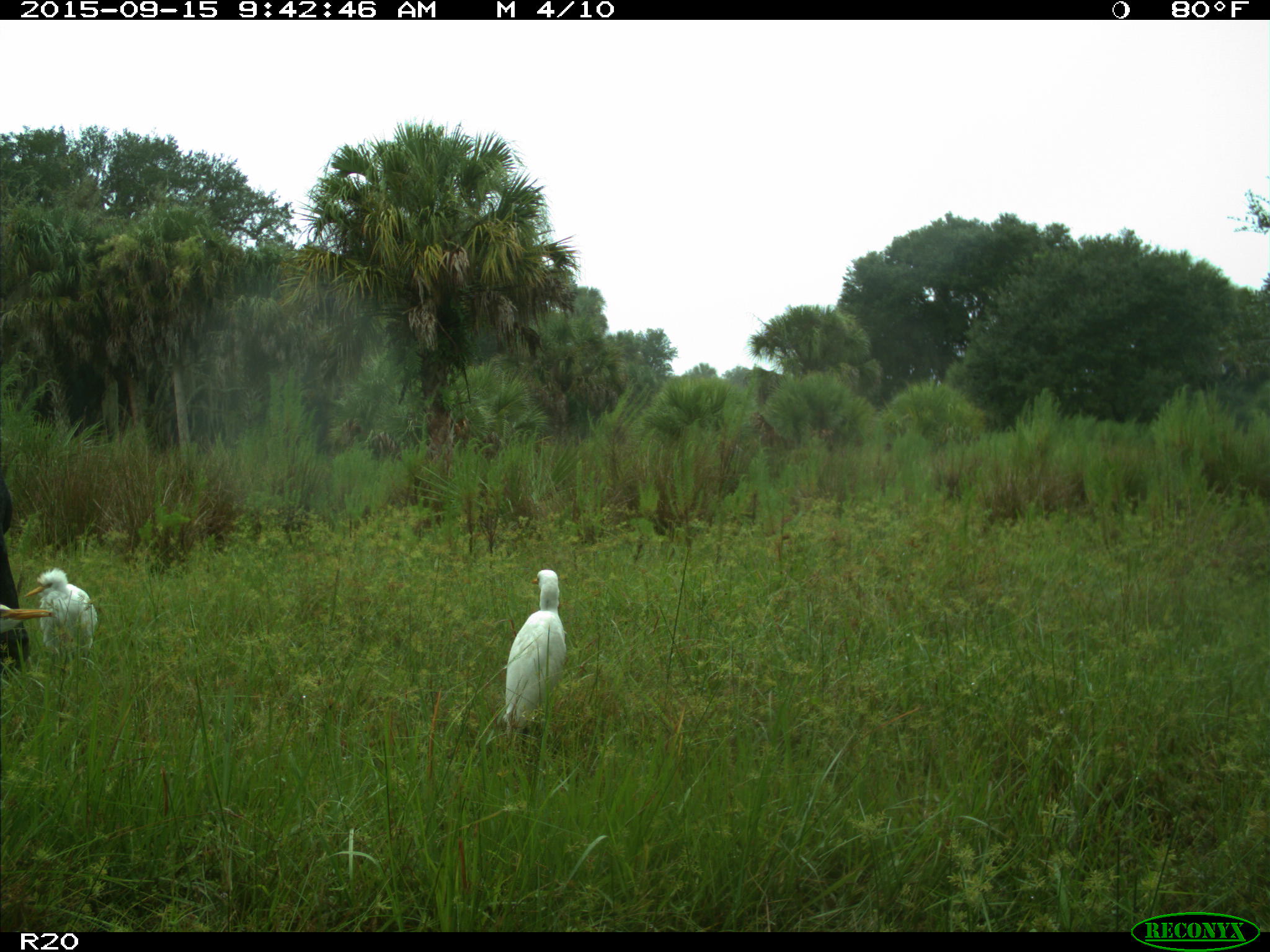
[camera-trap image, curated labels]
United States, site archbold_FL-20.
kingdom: Animalia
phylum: Chordata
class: Mammalia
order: Artiodactyla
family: Bovidae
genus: Bos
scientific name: Bos taurus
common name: domestic cow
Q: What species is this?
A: Bos taurus (domestic cow).